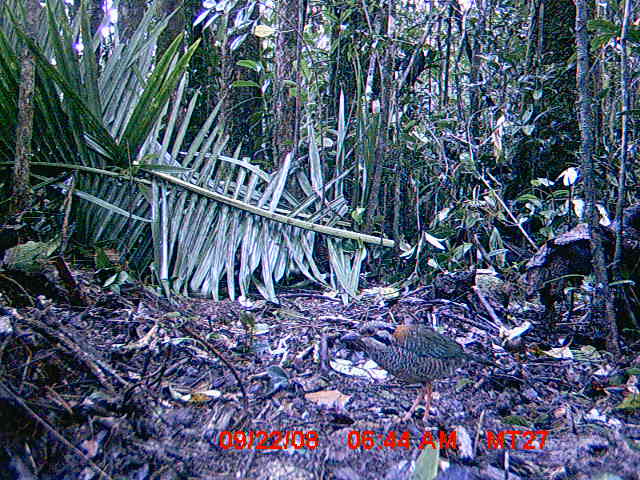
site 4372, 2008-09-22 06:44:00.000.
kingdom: Animalia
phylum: Chordata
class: Aves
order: Coraciiformes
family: Brachypteraciidae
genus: Brachypteracias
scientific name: Brachypteracias squamiger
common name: scaly ground-roller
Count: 1.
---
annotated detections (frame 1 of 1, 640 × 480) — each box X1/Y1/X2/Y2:
brachypteracias squamiger: 332/320/507/425; 460/268/515/320